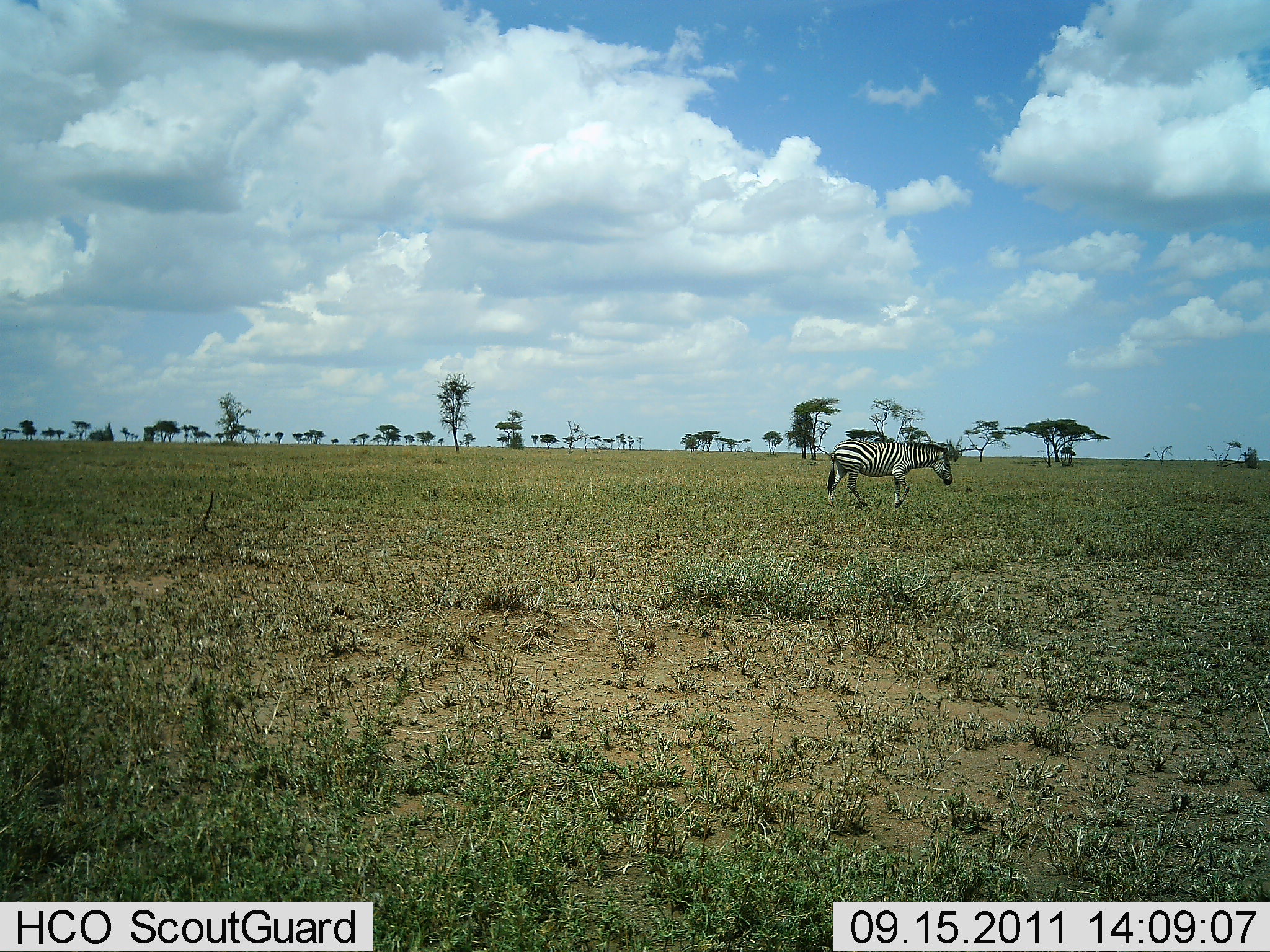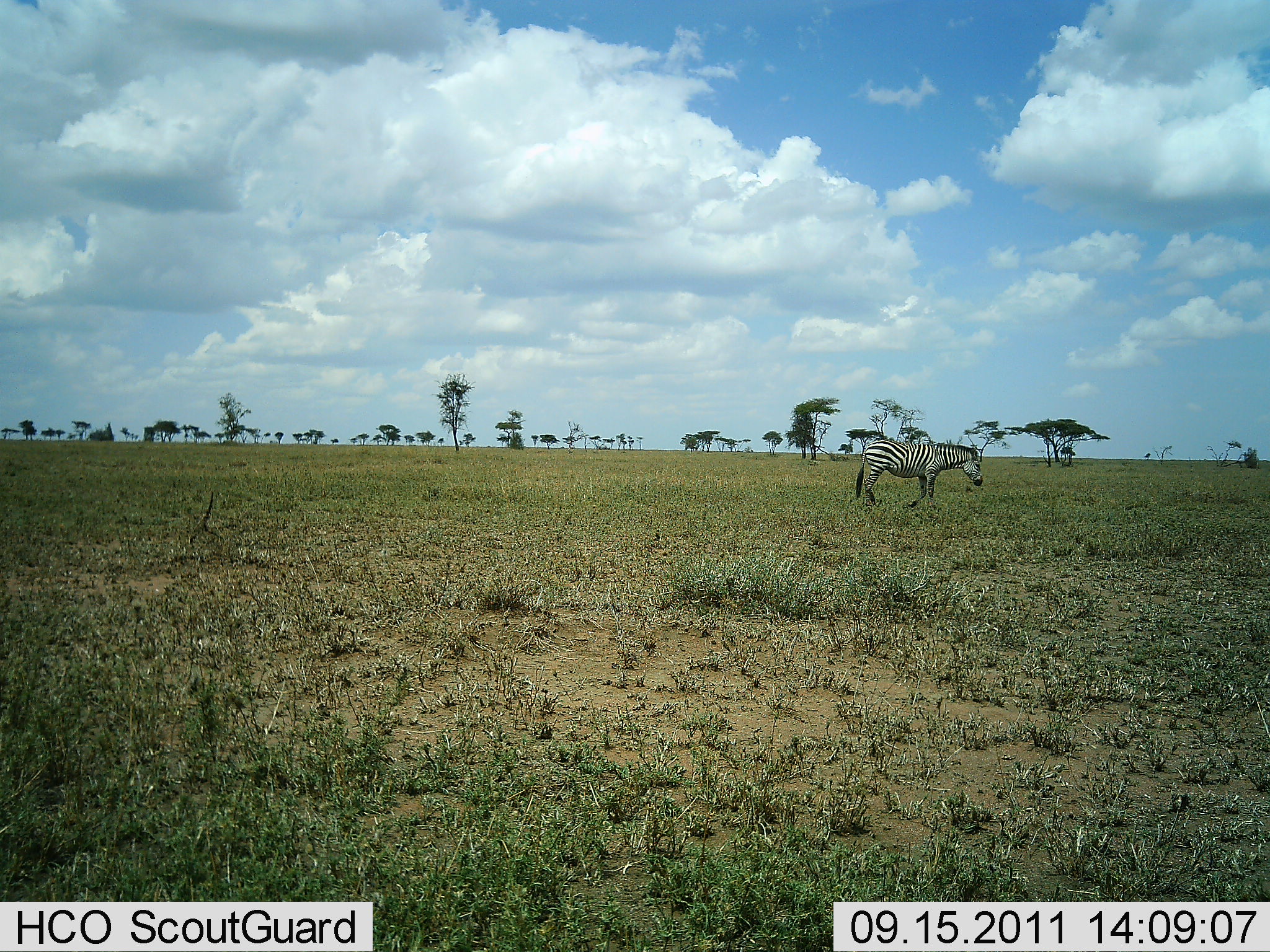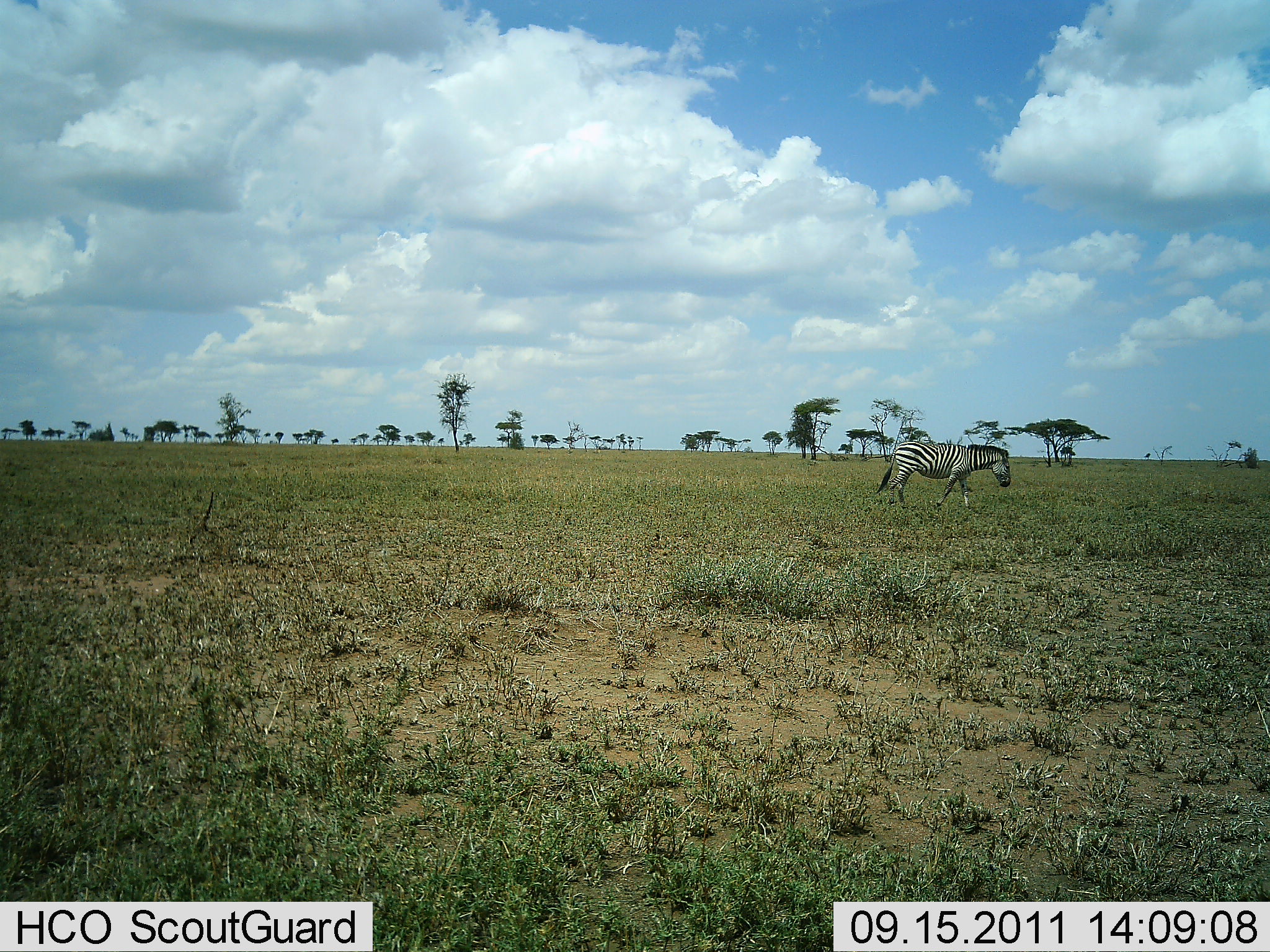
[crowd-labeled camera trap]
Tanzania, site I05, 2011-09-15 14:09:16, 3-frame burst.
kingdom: Animalia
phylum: Chordata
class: Mammalia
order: Perissodactyla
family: Equidae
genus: Equus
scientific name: Equus quagga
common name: plains zebra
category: zebra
Zebra (plains zebra) (Equus quagga), count 1. Behavior (volunteer vote fractions): standing 8%, resting 0%, moving 92%, interacting 0%. Young present (vote fraction): 0%. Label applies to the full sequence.